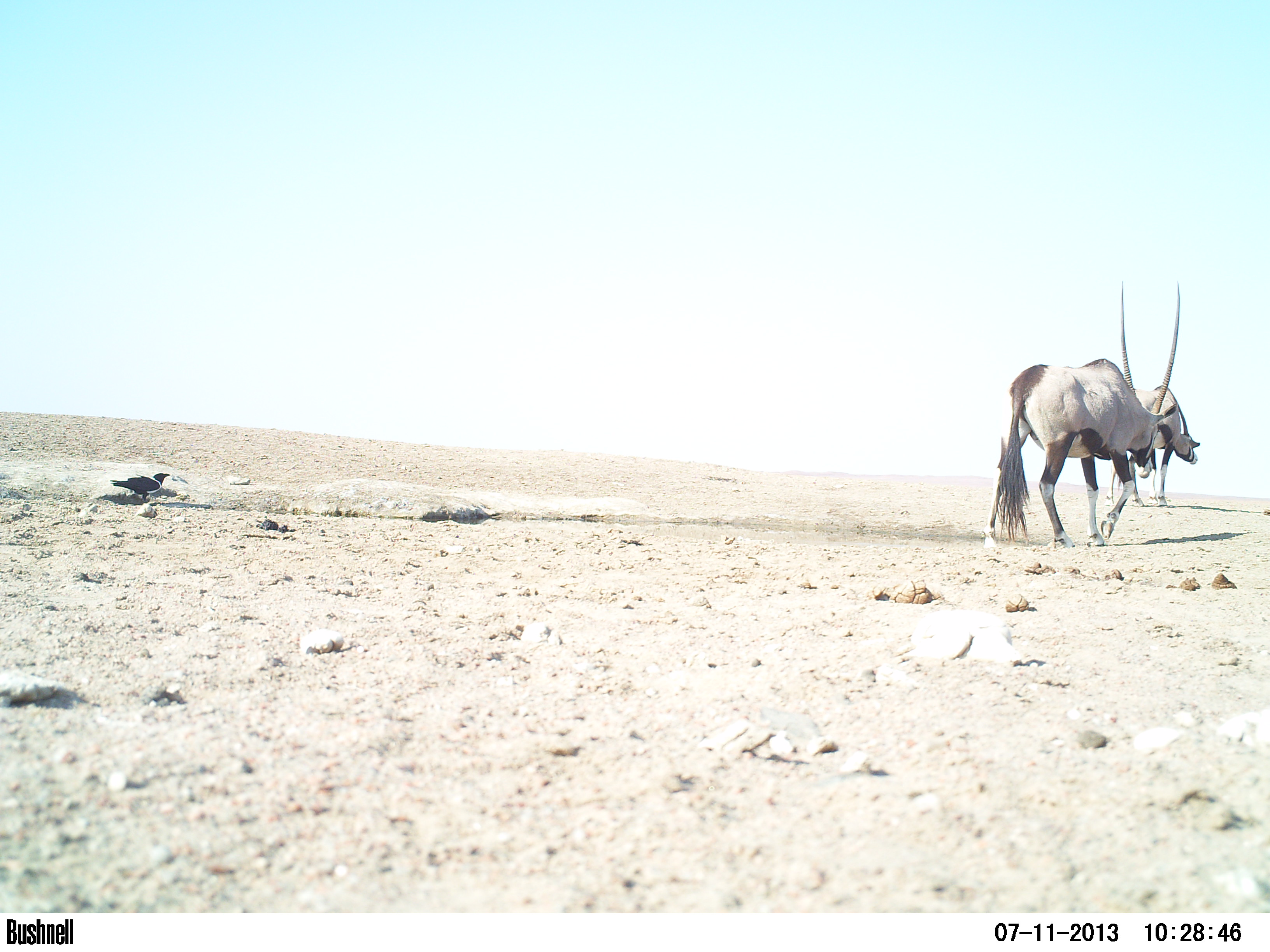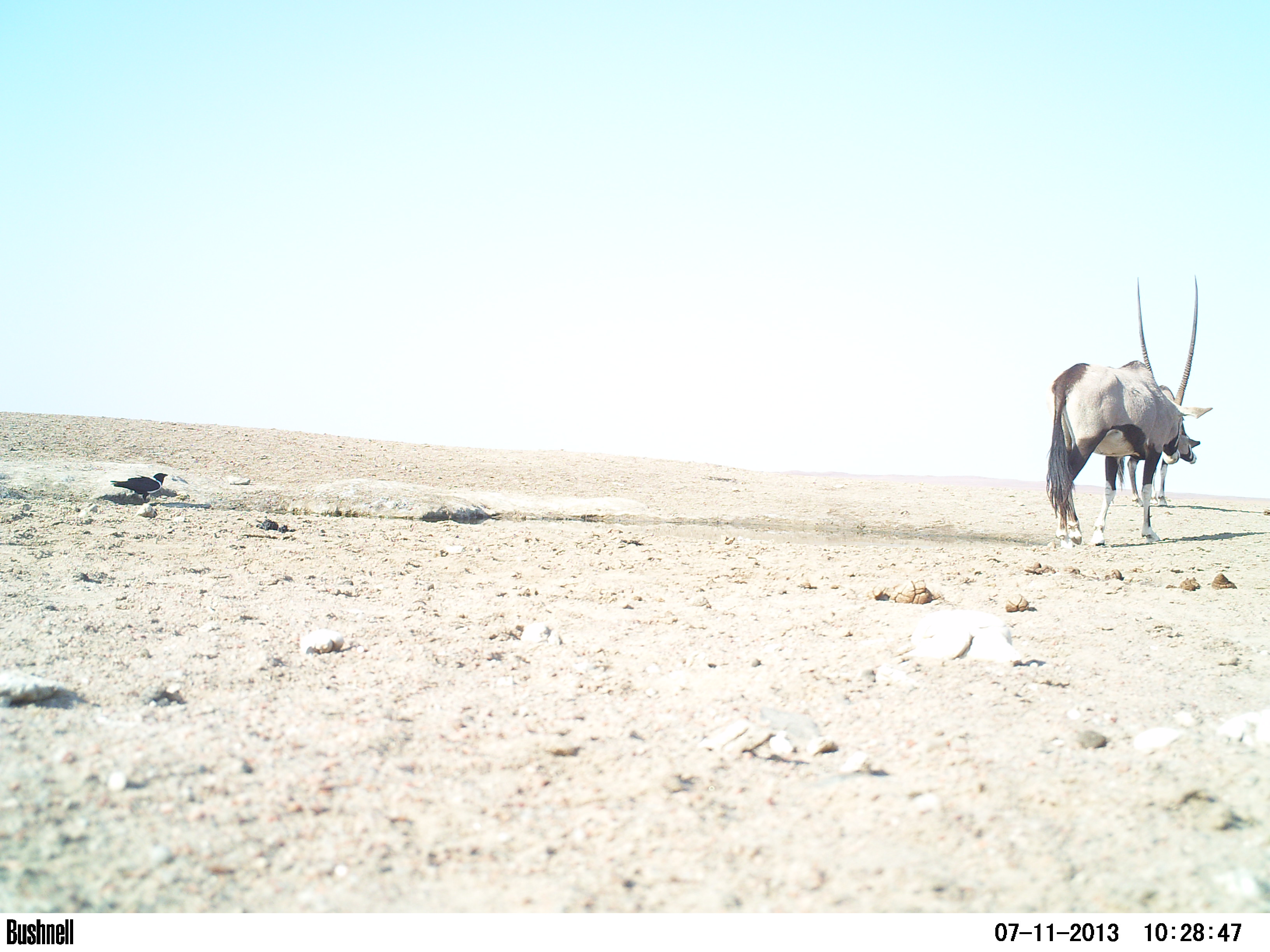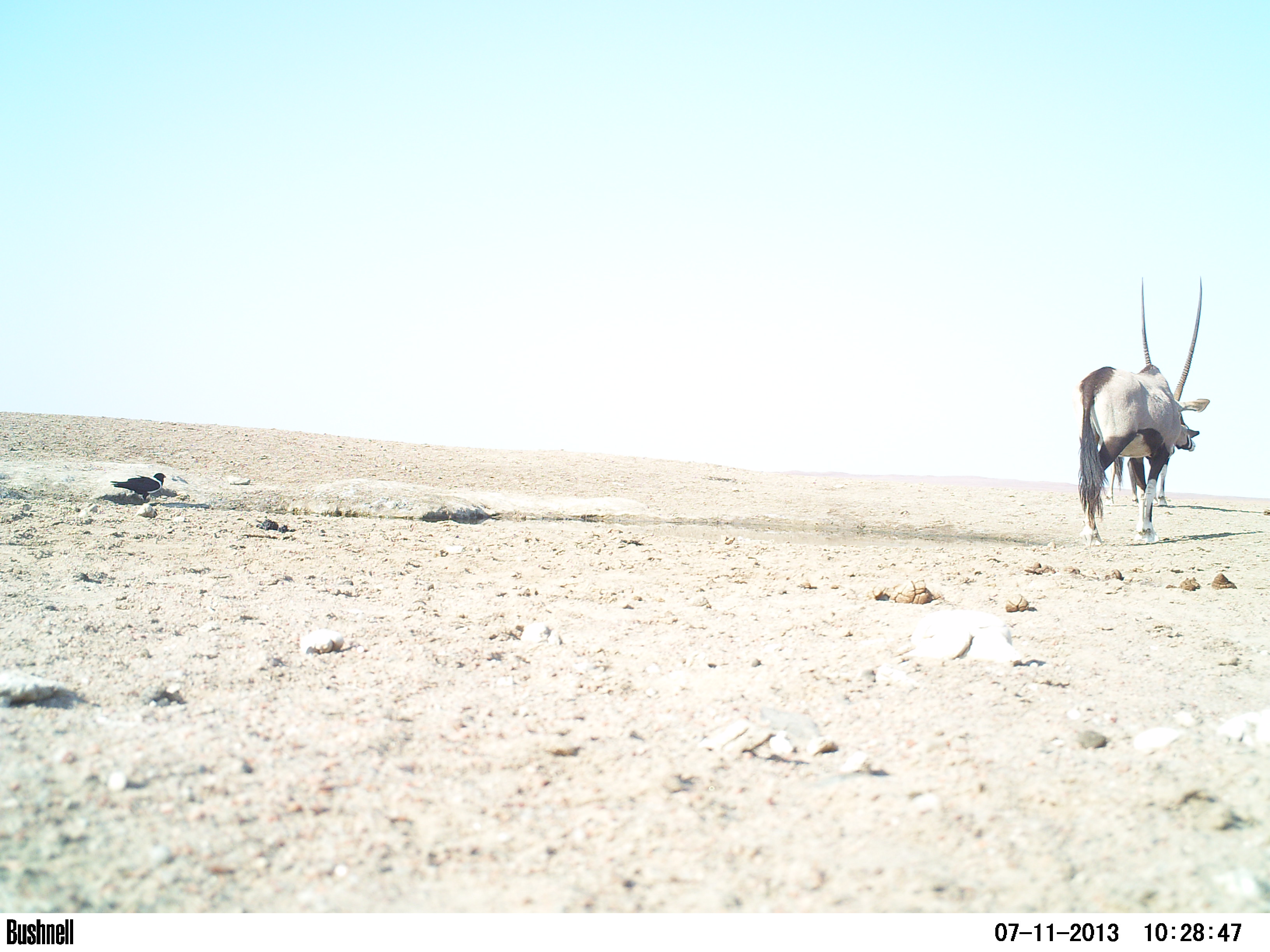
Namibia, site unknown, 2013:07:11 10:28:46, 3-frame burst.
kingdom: Animalia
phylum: Chordata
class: Mammalia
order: Artiodactyla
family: Bovidae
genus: Oryx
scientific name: Oryx gazella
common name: gemsbok